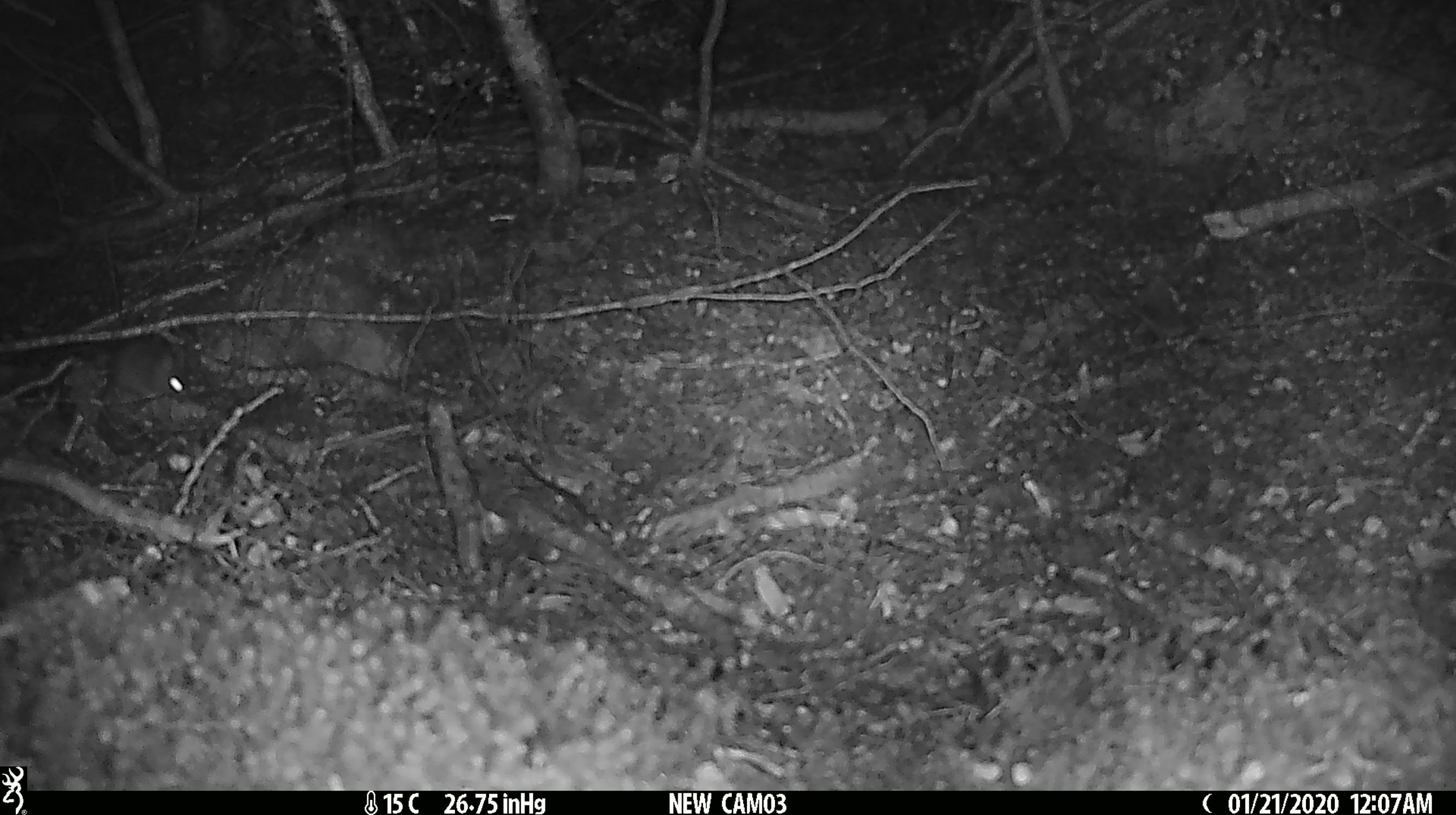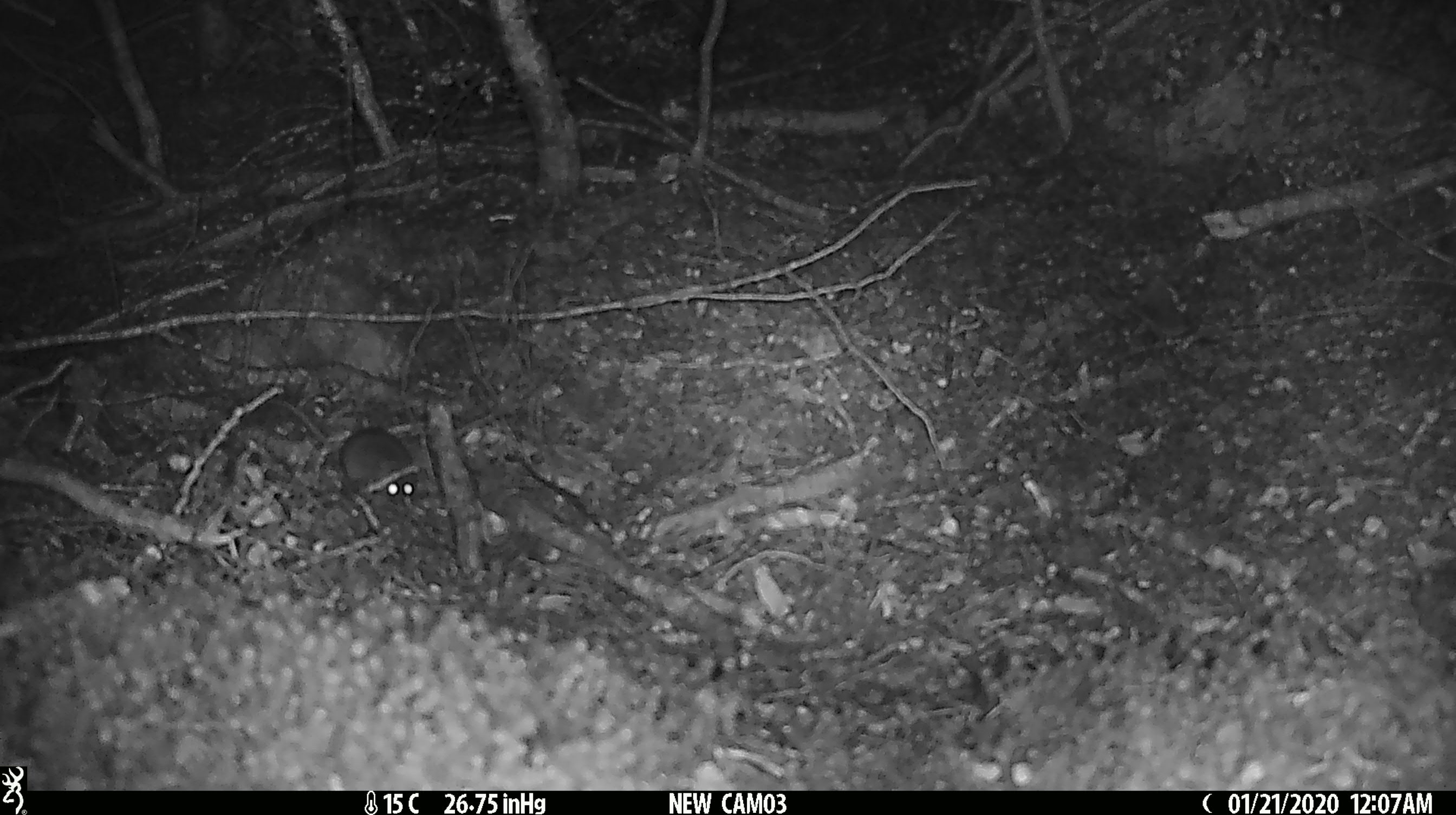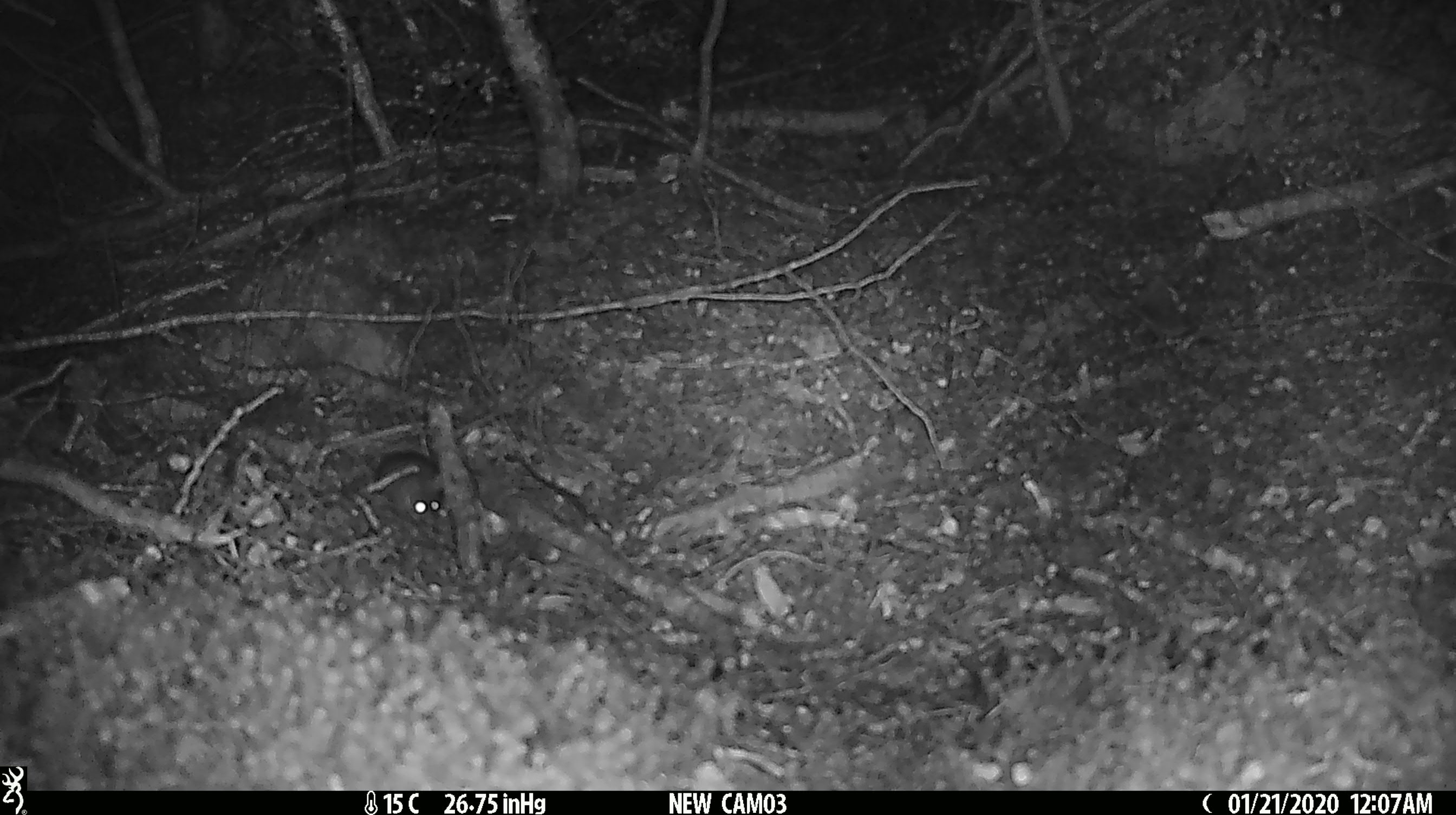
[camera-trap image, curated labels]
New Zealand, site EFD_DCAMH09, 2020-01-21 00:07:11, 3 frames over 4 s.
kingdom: Animalia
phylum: Chordata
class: Mammalia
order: Rodentia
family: Muridae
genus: Mus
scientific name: Mus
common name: mouse